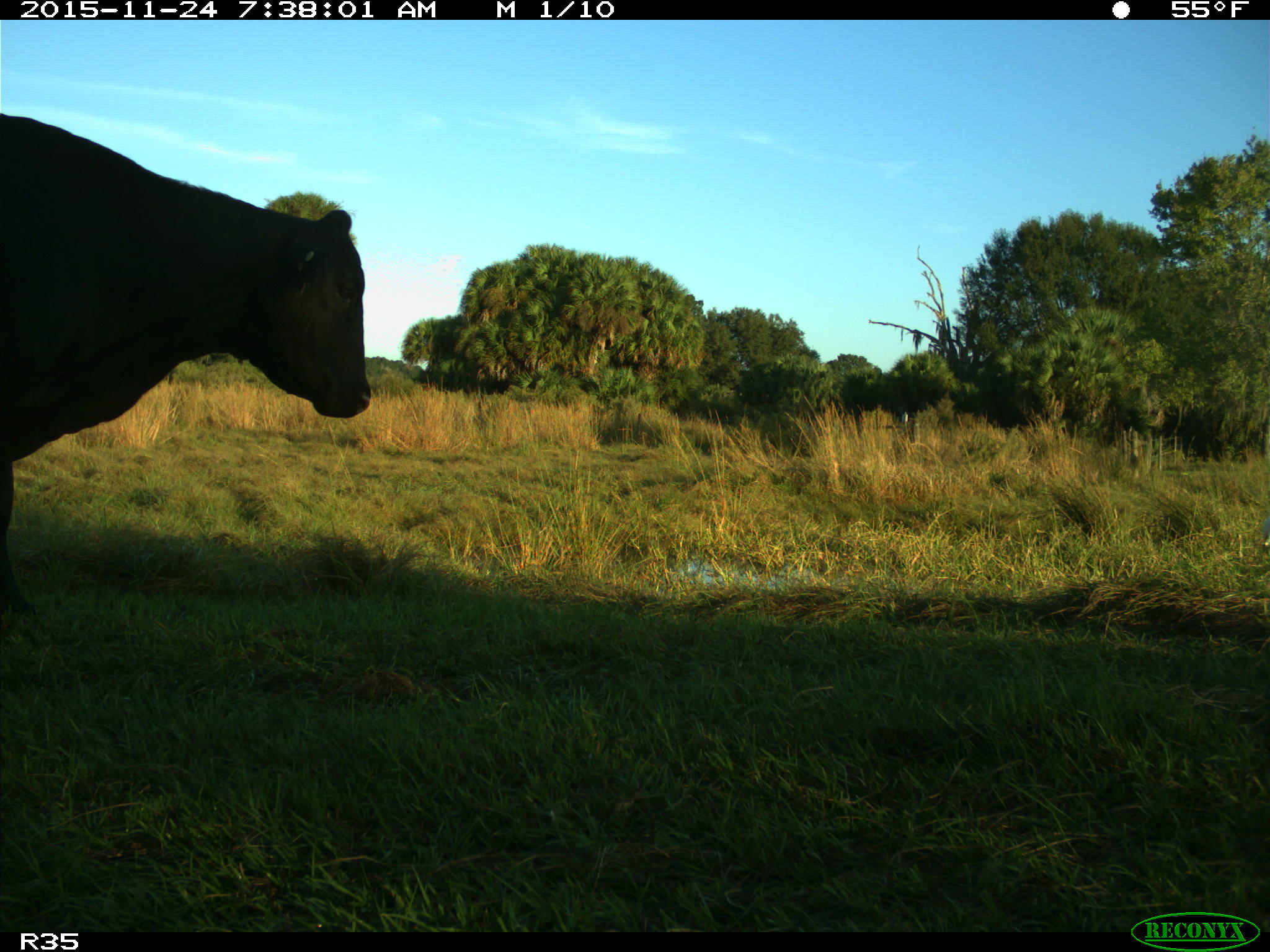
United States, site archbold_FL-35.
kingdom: Animalia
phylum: Chordata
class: Mammalia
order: Artiodactyla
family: Bovidae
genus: Bos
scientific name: Bos taurus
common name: domestic cow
Bos taurus (domestic cow).